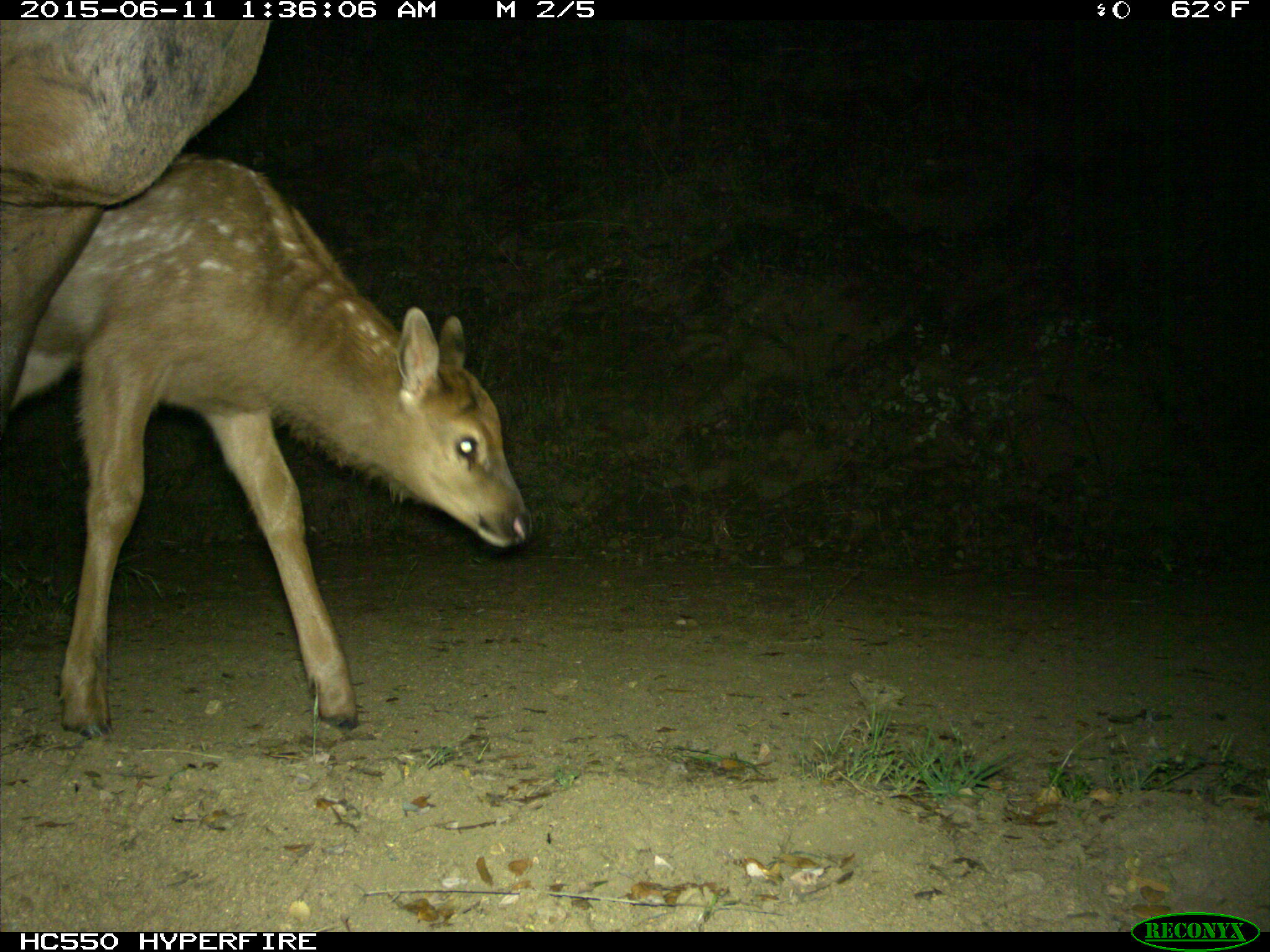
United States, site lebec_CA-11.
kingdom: Animalia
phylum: Chordata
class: Mammalia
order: Artiodactyla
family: Cervidae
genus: Cervus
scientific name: Cervus canadensis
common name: elk